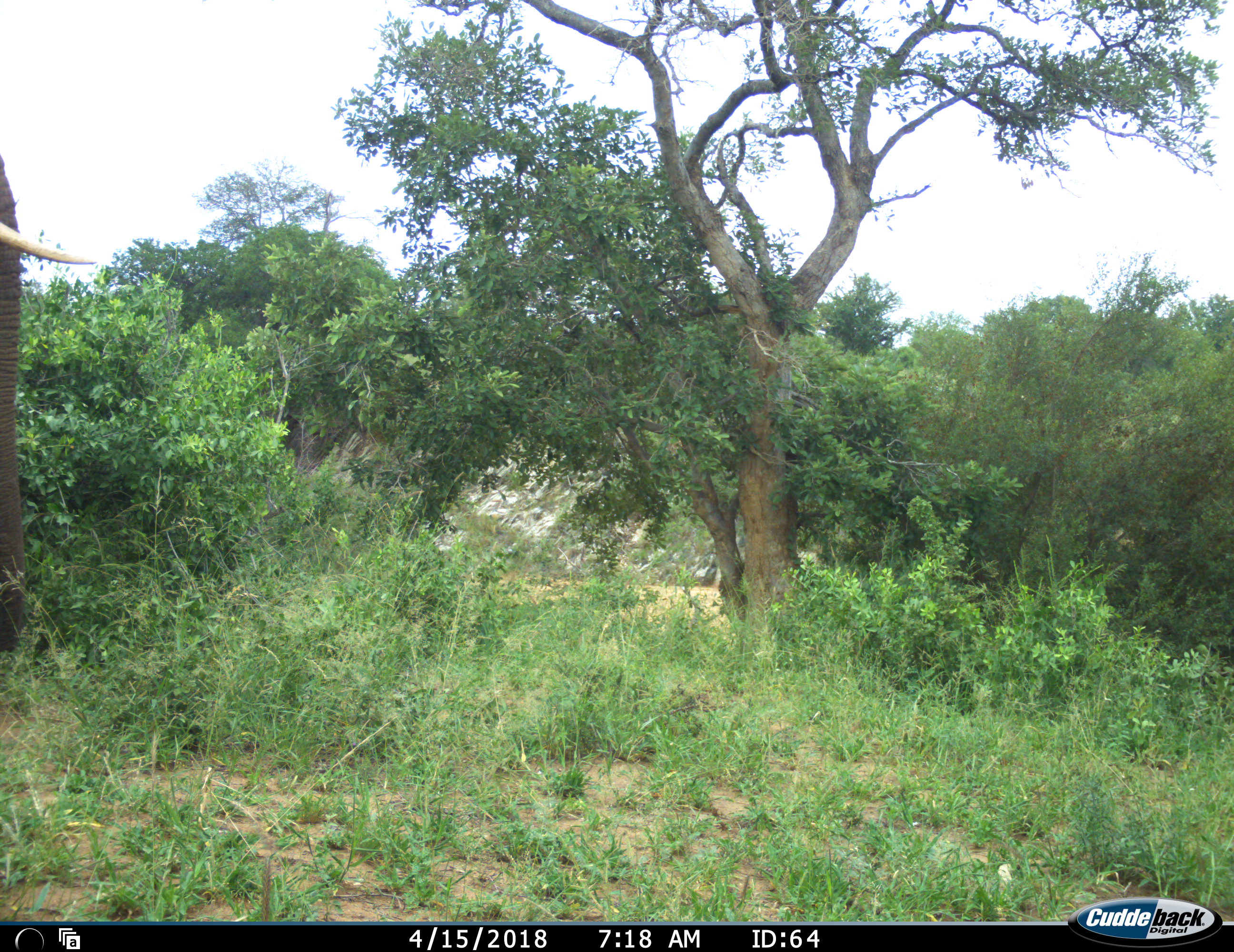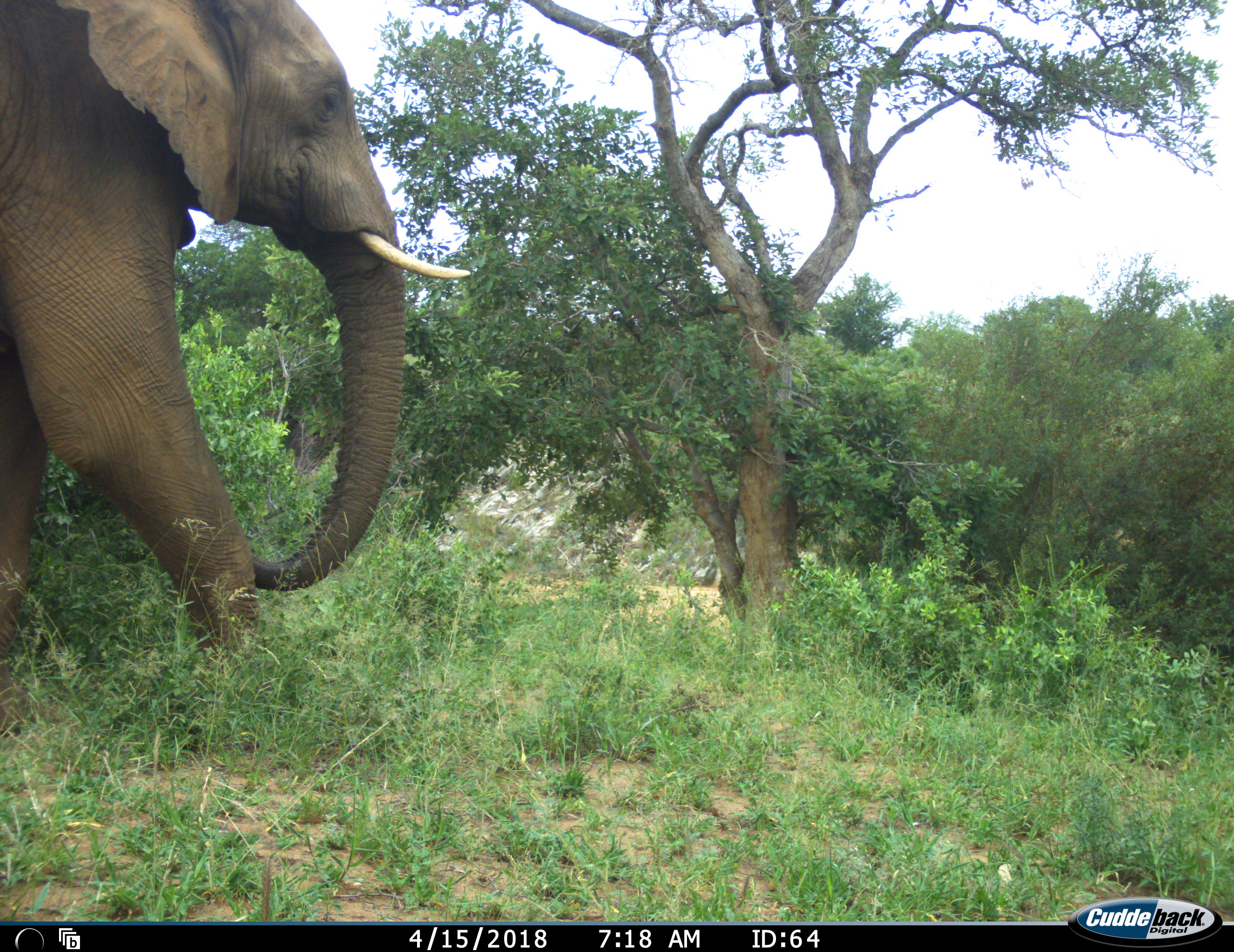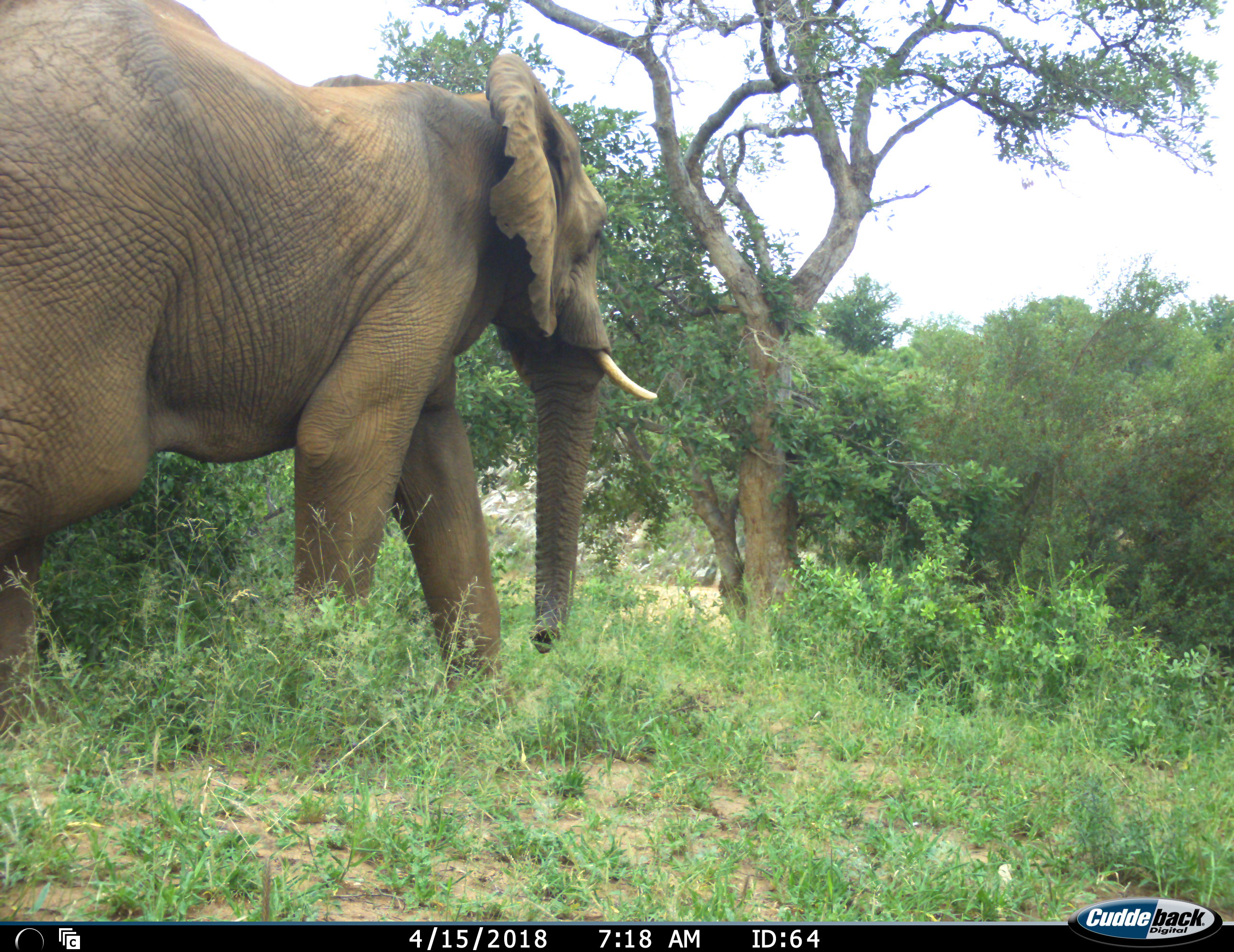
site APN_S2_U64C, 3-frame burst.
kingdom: Animalia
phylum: Chordata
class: Mammalia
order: Proboscidea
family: Elephantidae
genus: Loxodonta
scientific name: Loxodonta africana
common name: african bush elephant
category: elephant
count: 1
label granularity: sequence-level